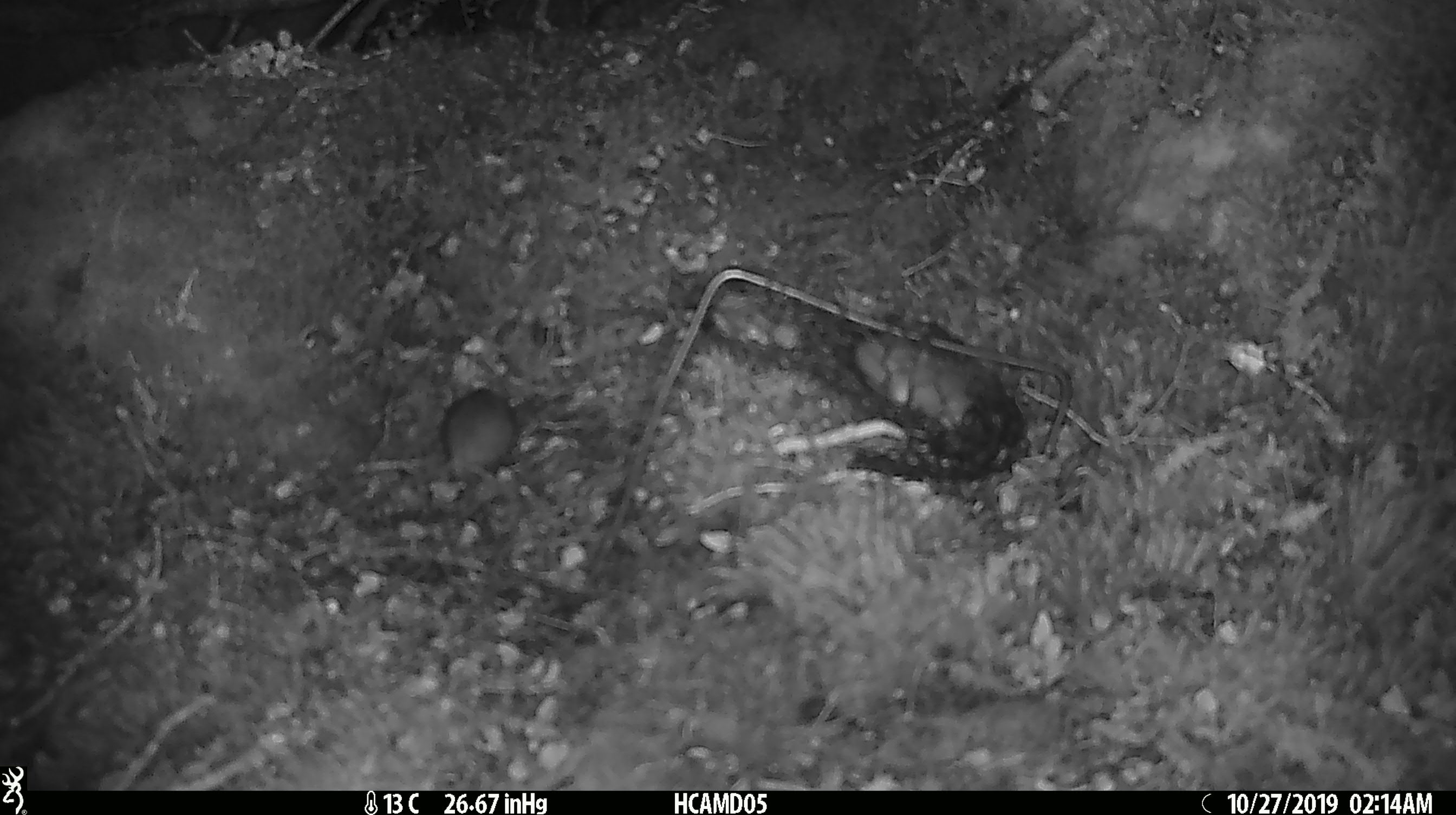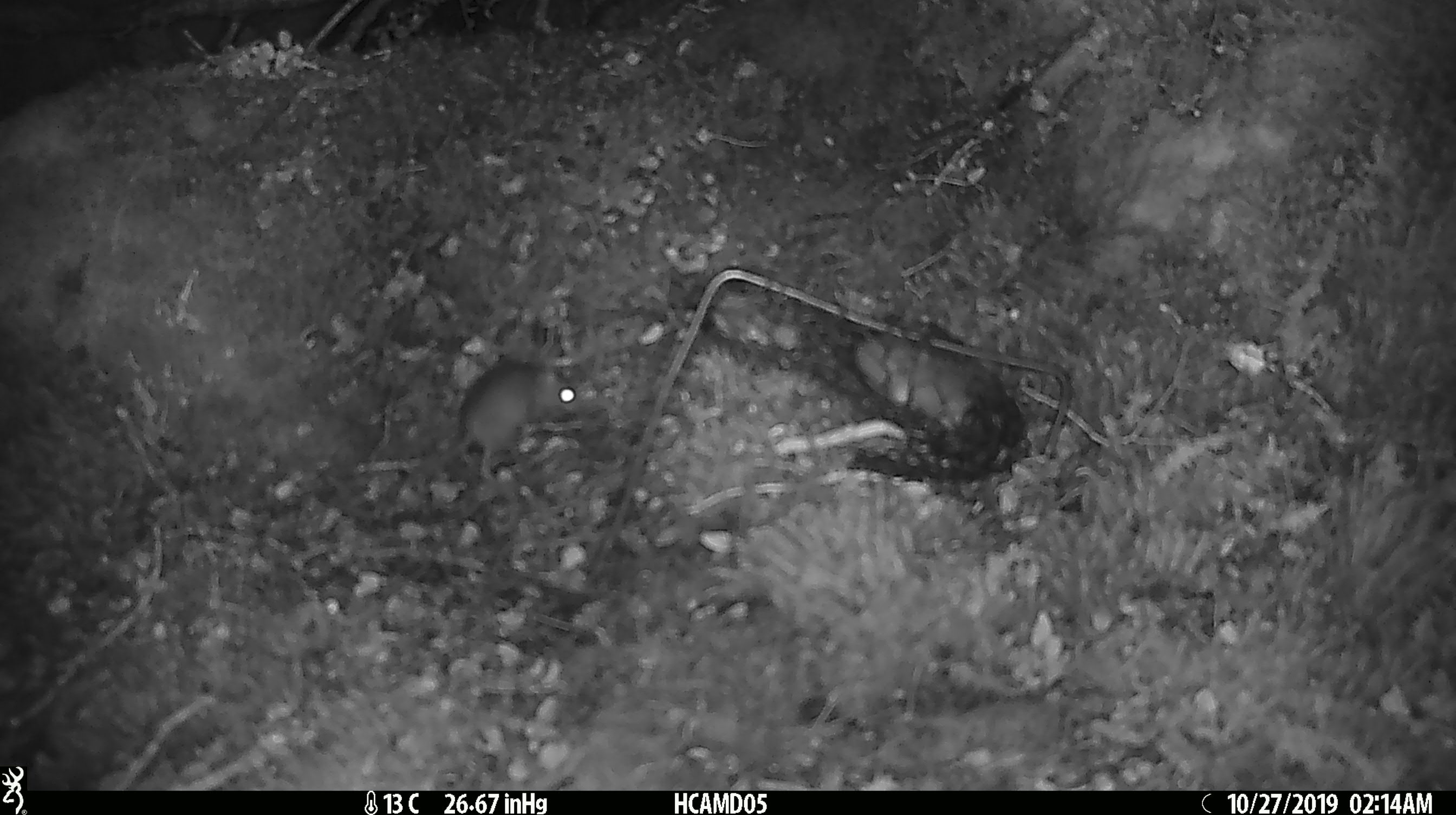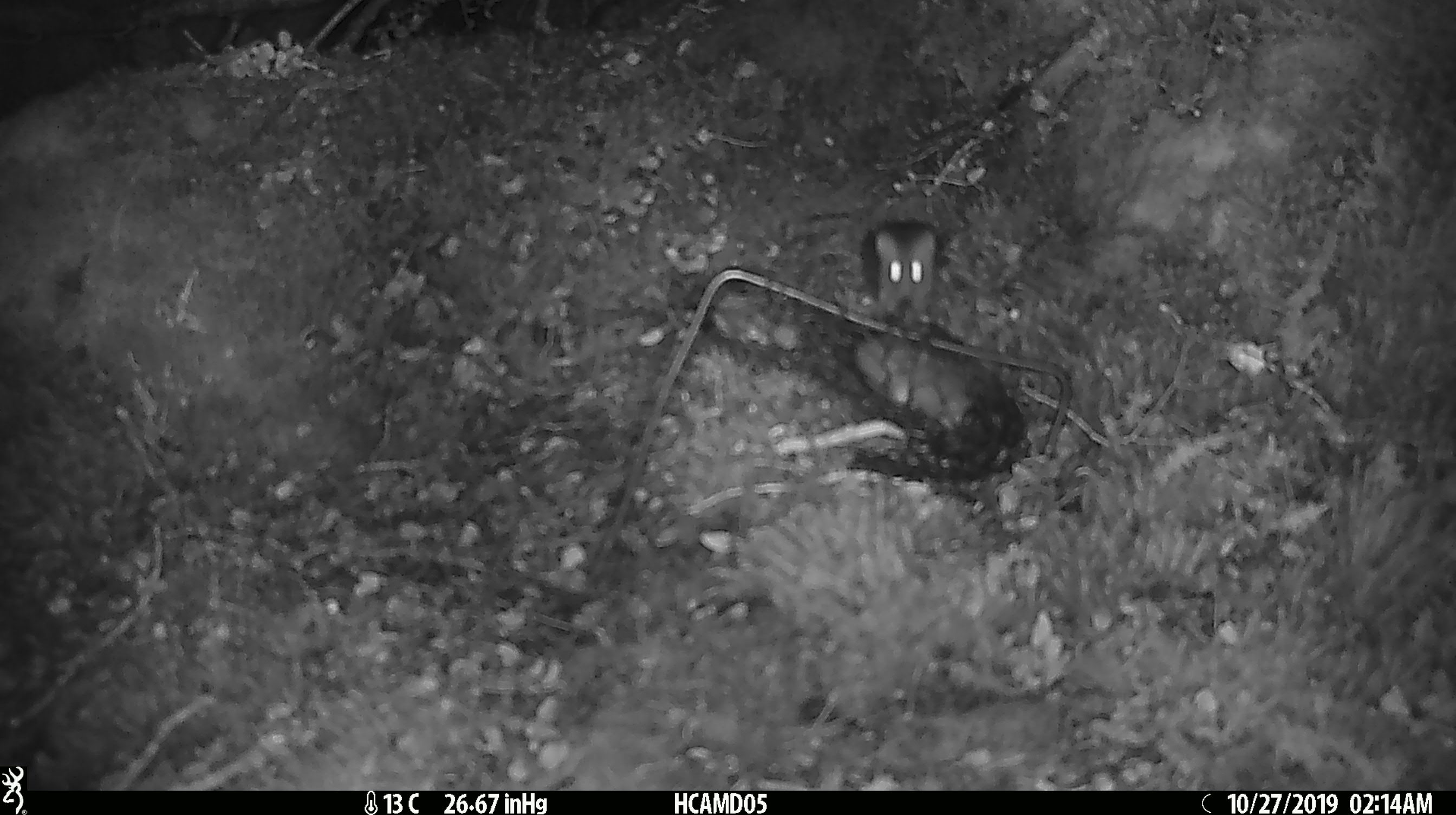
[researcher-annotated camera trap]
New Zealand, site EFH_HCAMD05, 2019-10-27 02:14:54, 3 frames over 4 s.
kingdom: Animalia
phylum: Chordata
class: Mammalia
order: Rodentia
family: Muridae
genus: Mus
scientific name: Mus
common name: mouse